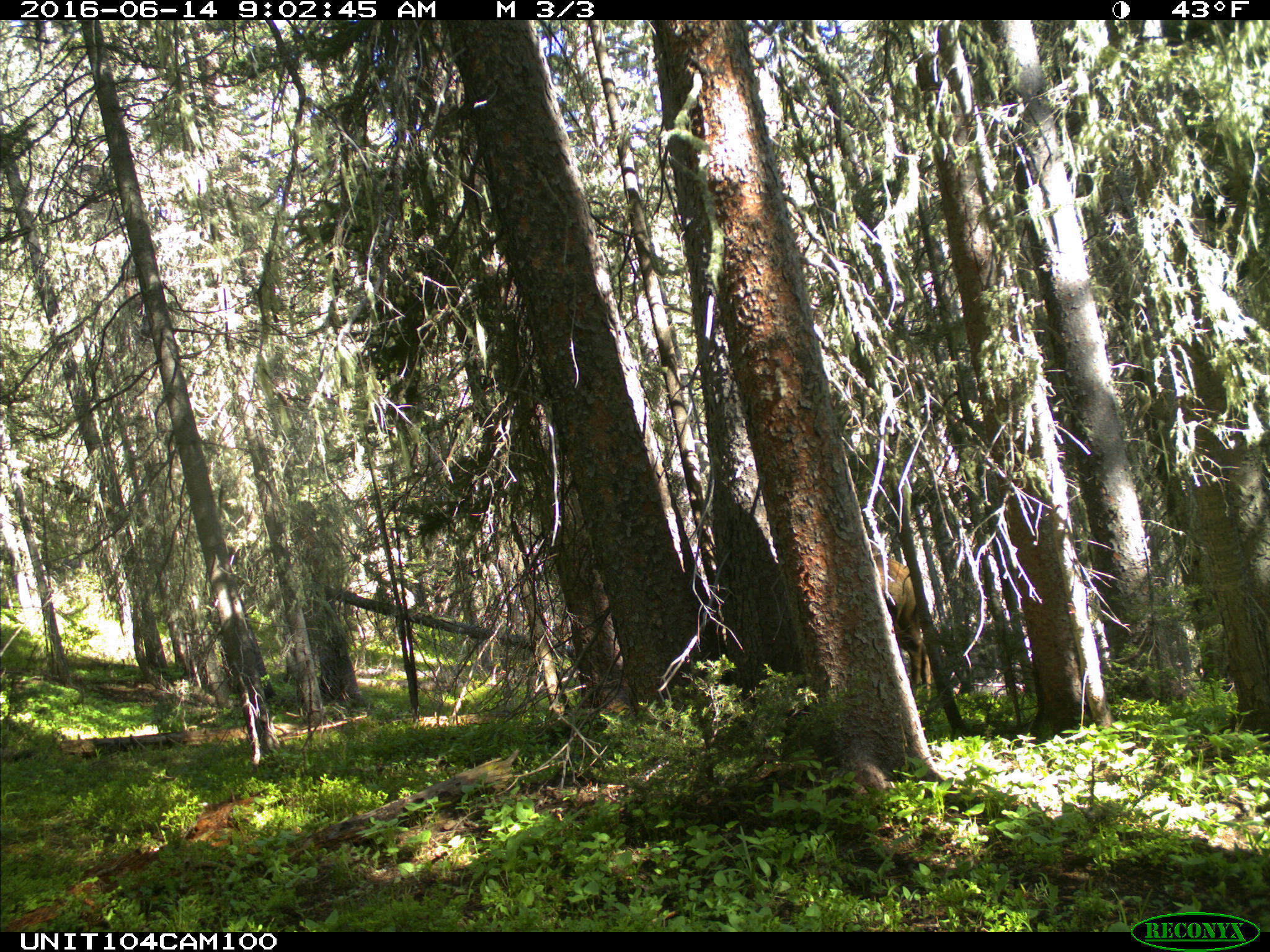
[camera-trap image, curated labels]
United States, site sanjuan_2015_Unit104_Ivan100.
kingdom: Animalia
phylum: Chordata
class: Mammalia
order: Artiodactyla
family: Cervidae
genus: Cervus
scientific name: Cervus elaphus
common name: red deer